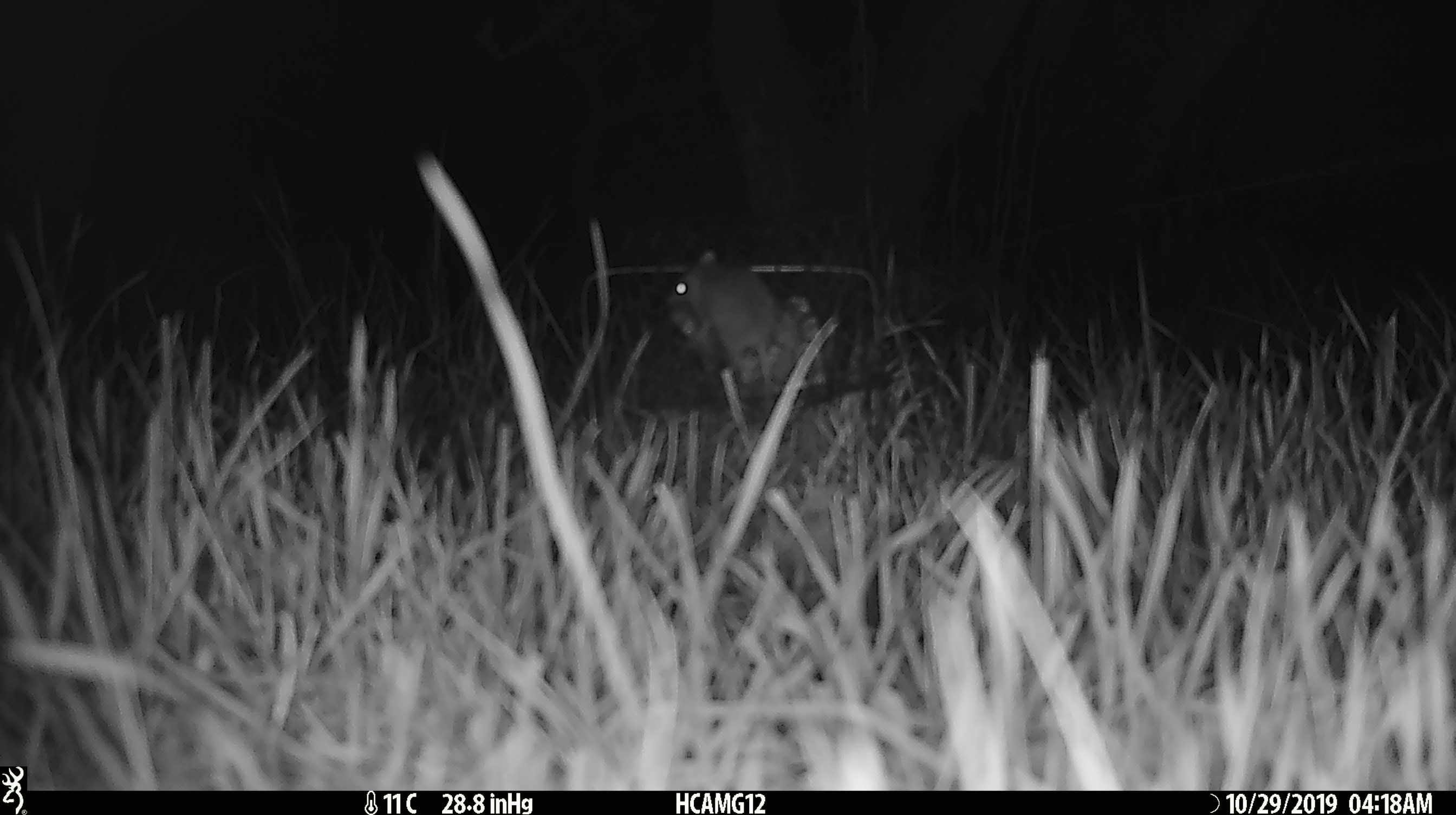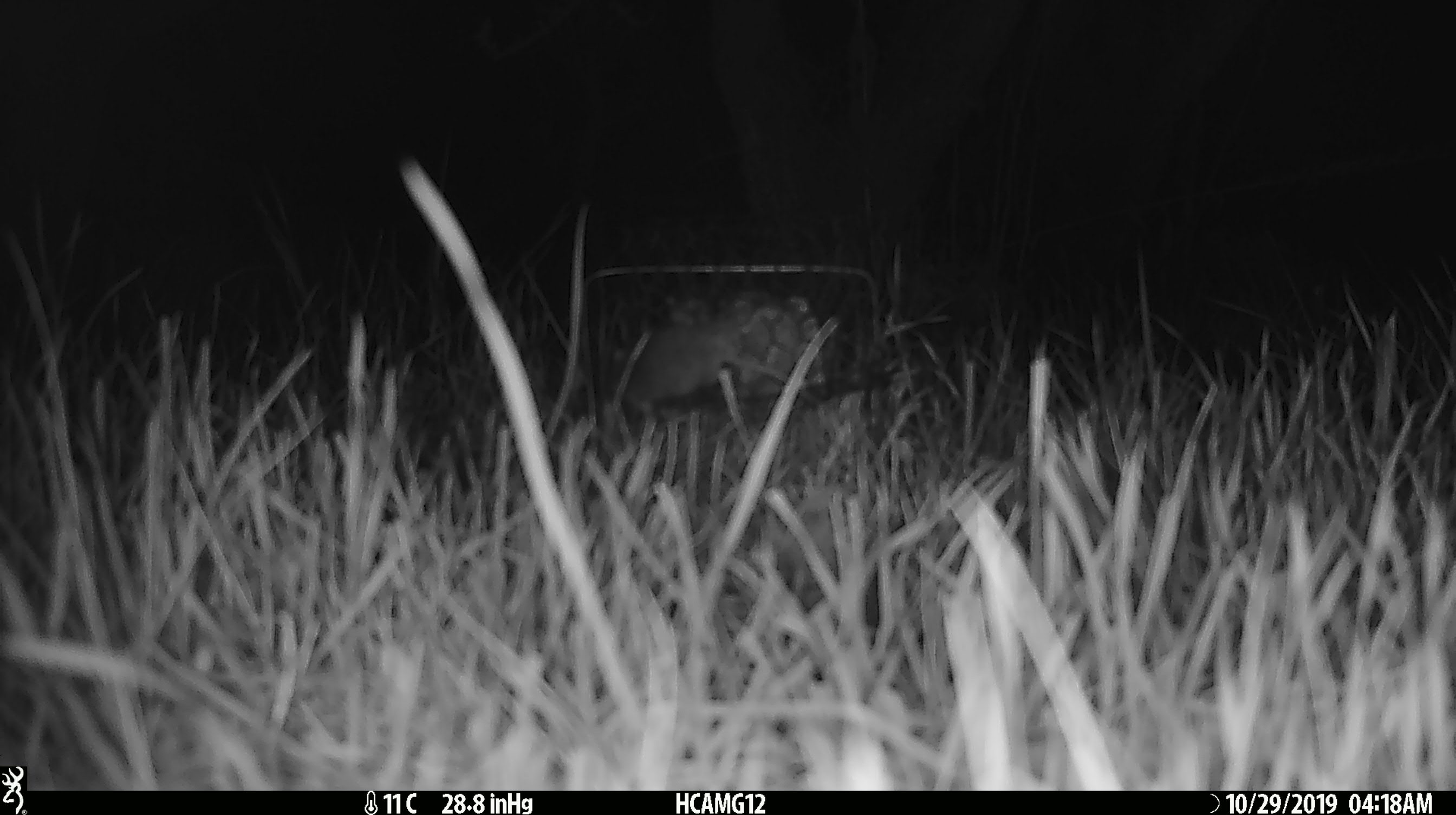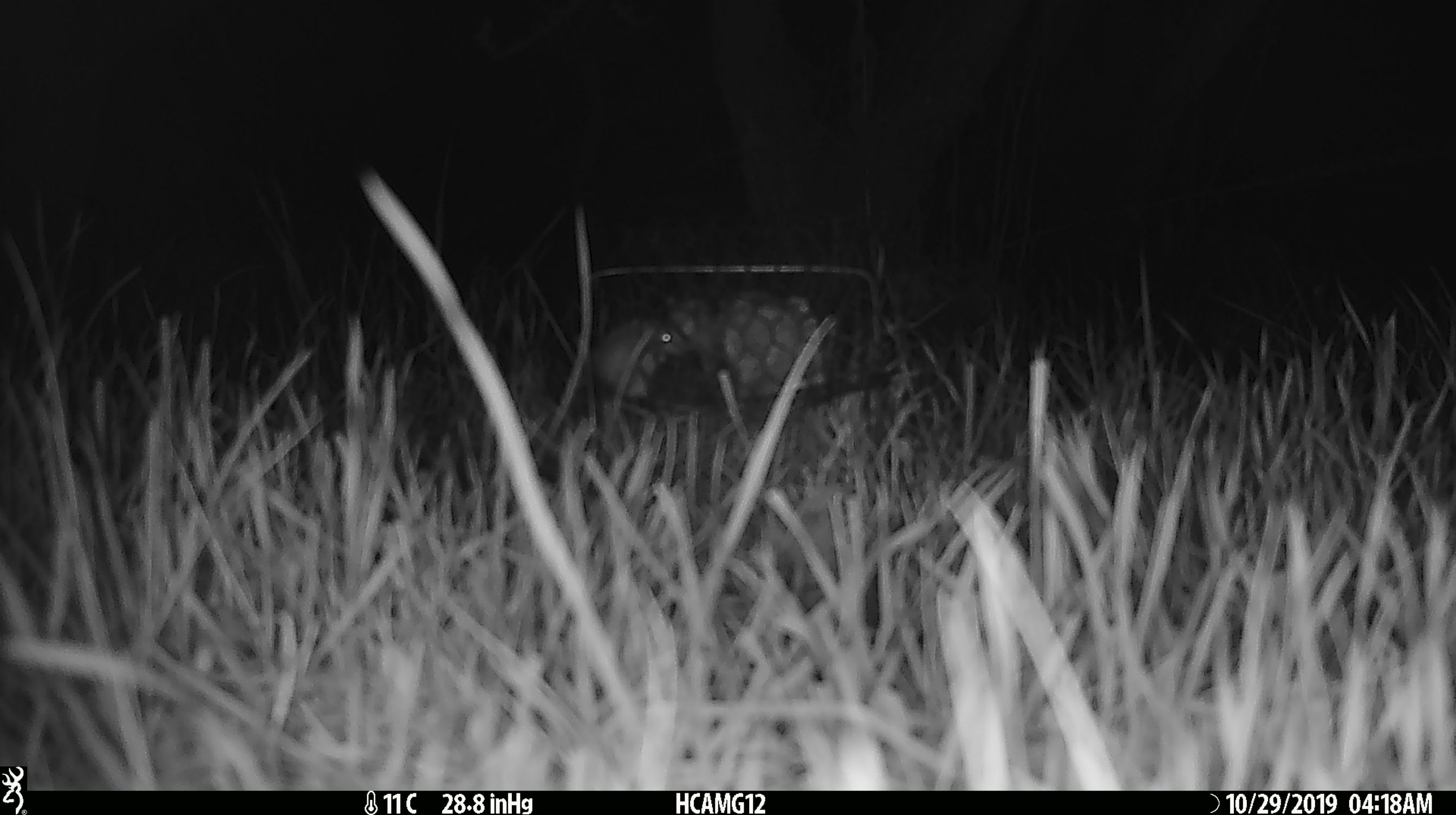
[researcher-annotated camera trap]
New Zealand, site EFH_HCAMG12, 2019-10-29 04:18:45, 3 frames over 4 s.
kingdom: Animalia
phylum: Chordata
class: Mammalia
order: Rodentia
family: Muridae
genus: Mus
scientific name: Mus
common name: mouse